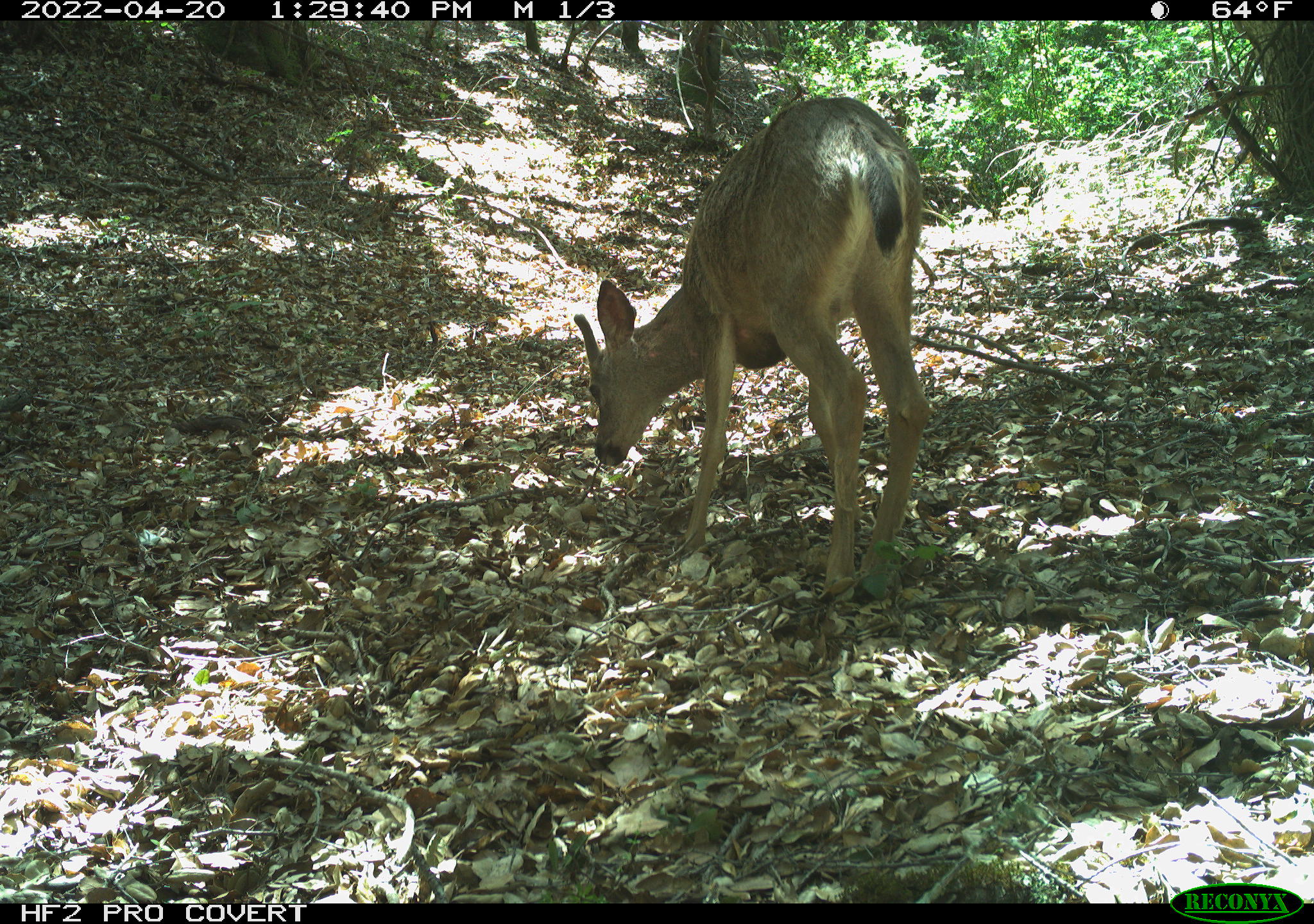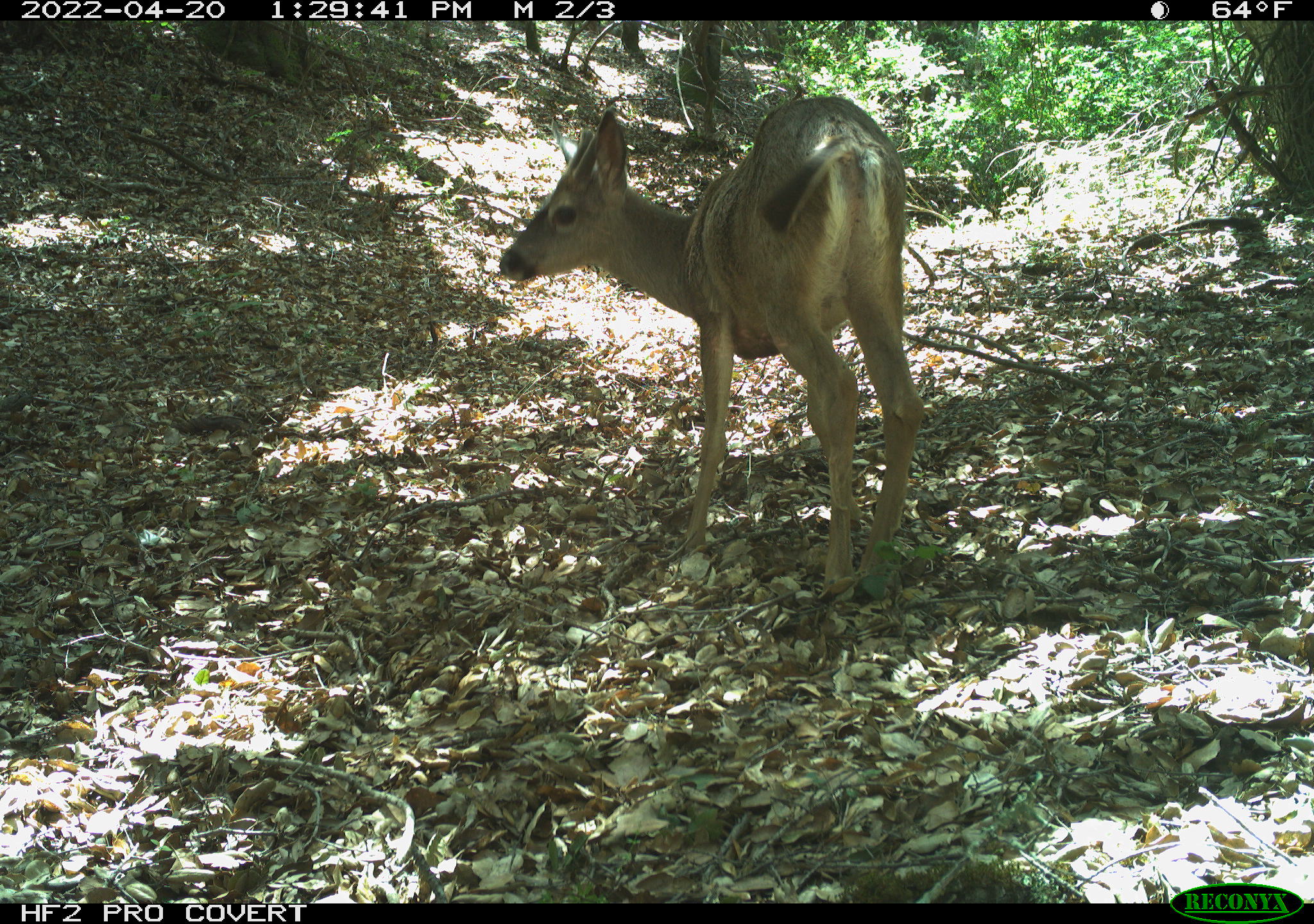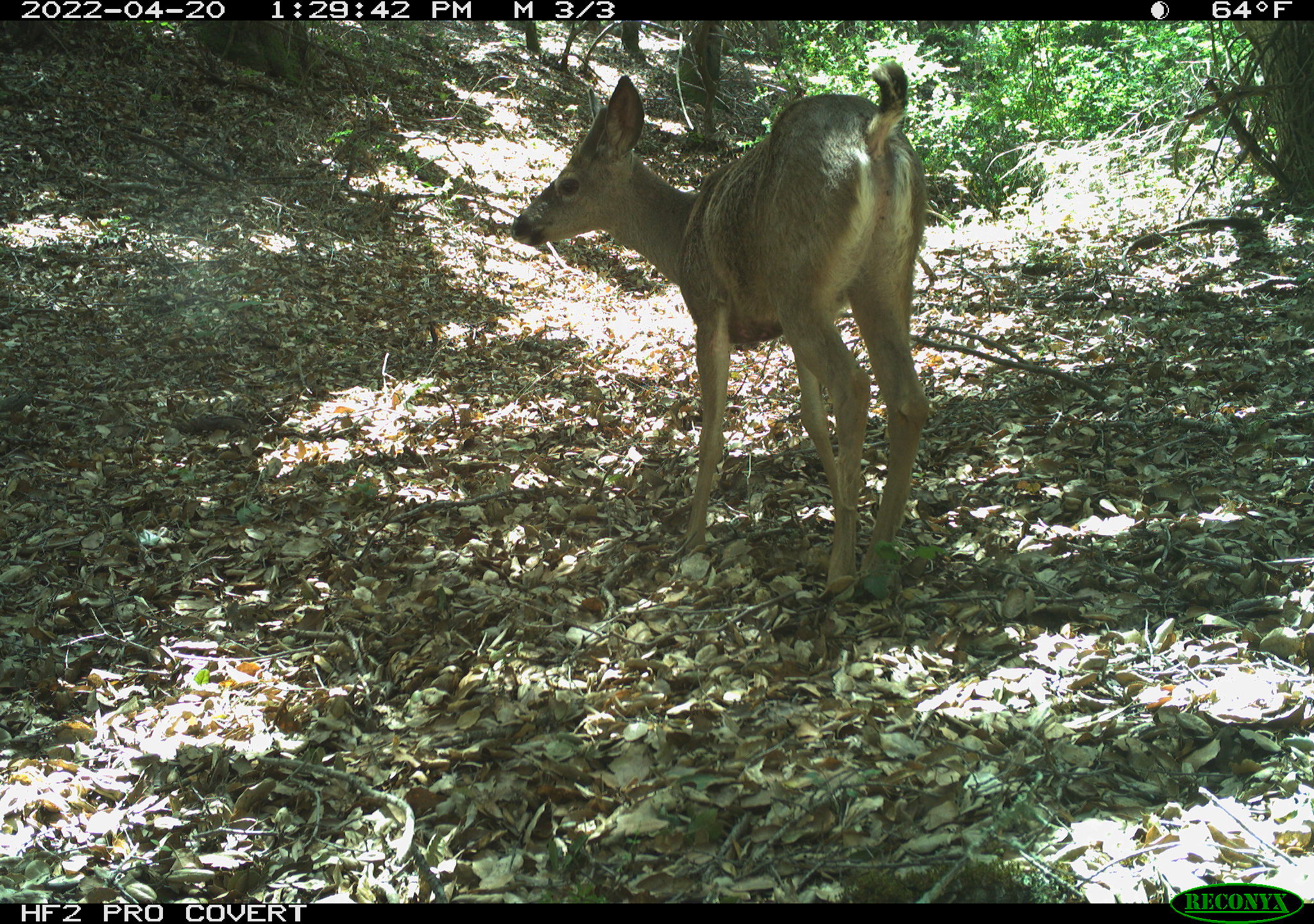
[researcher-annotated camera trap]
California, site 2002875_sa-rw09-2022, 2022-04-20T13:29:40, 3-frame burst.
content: unidentified animal